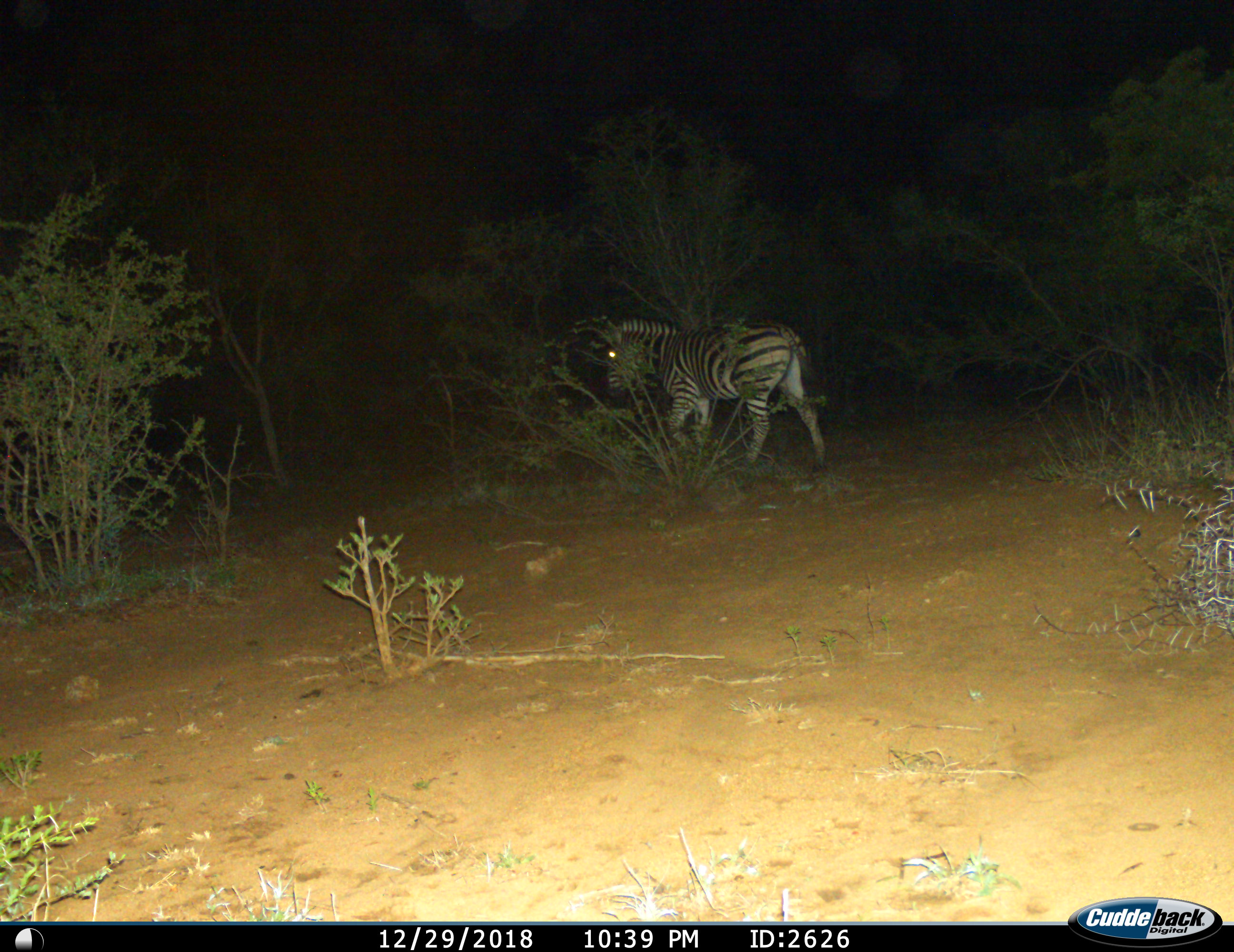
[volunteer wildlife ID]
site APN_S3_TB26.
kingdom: Animalia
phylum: Chordata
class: Mammalia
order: Perissodactyla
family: Equidae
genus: Equus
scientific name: Equus quagga burchellii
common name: burchell's zebra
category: zebraburchells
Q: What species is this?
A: Zebraburchells (burchell's zebra) (Equus quagga burchellii).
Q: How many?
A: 1.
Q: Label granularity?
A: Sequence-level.